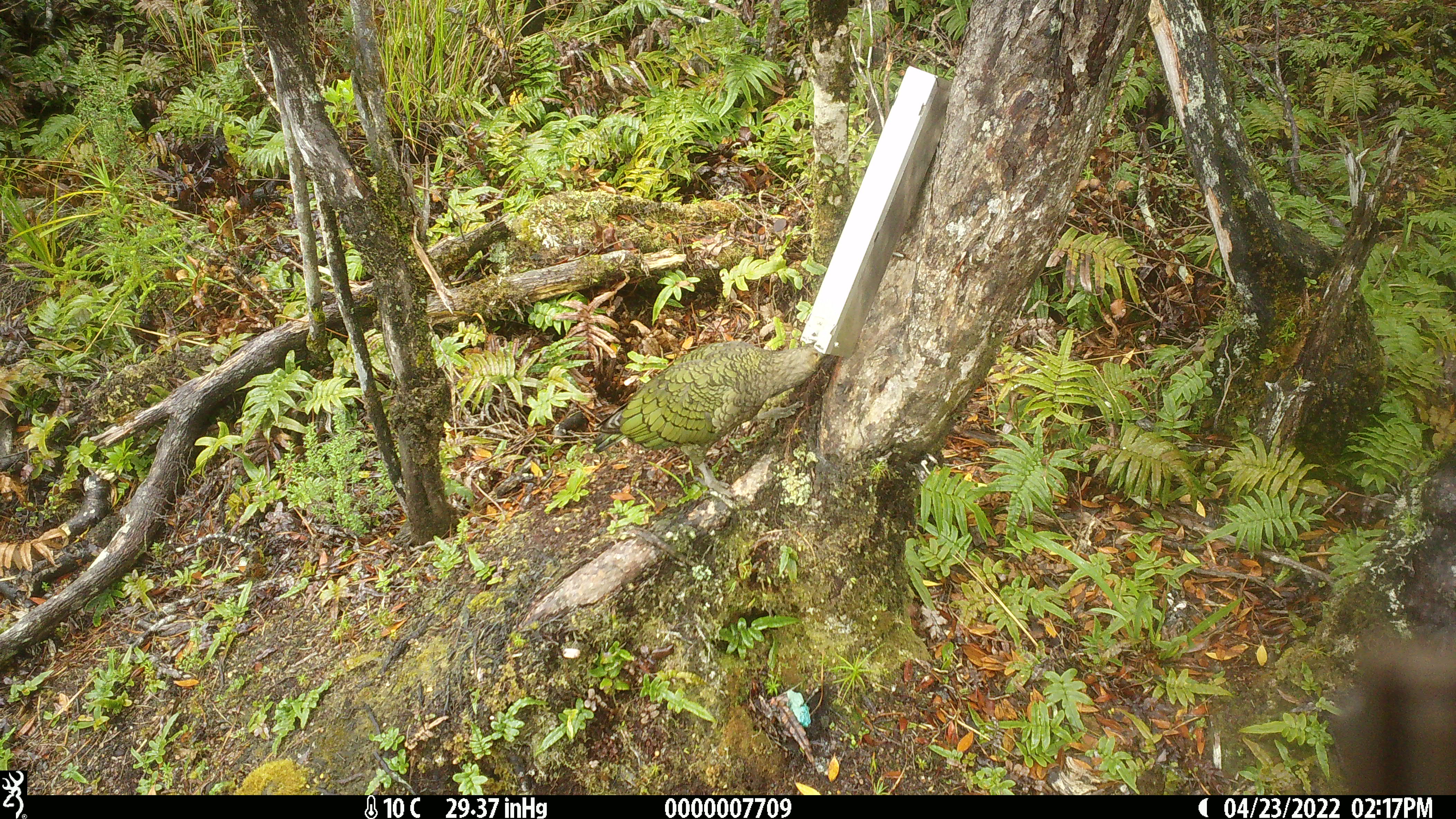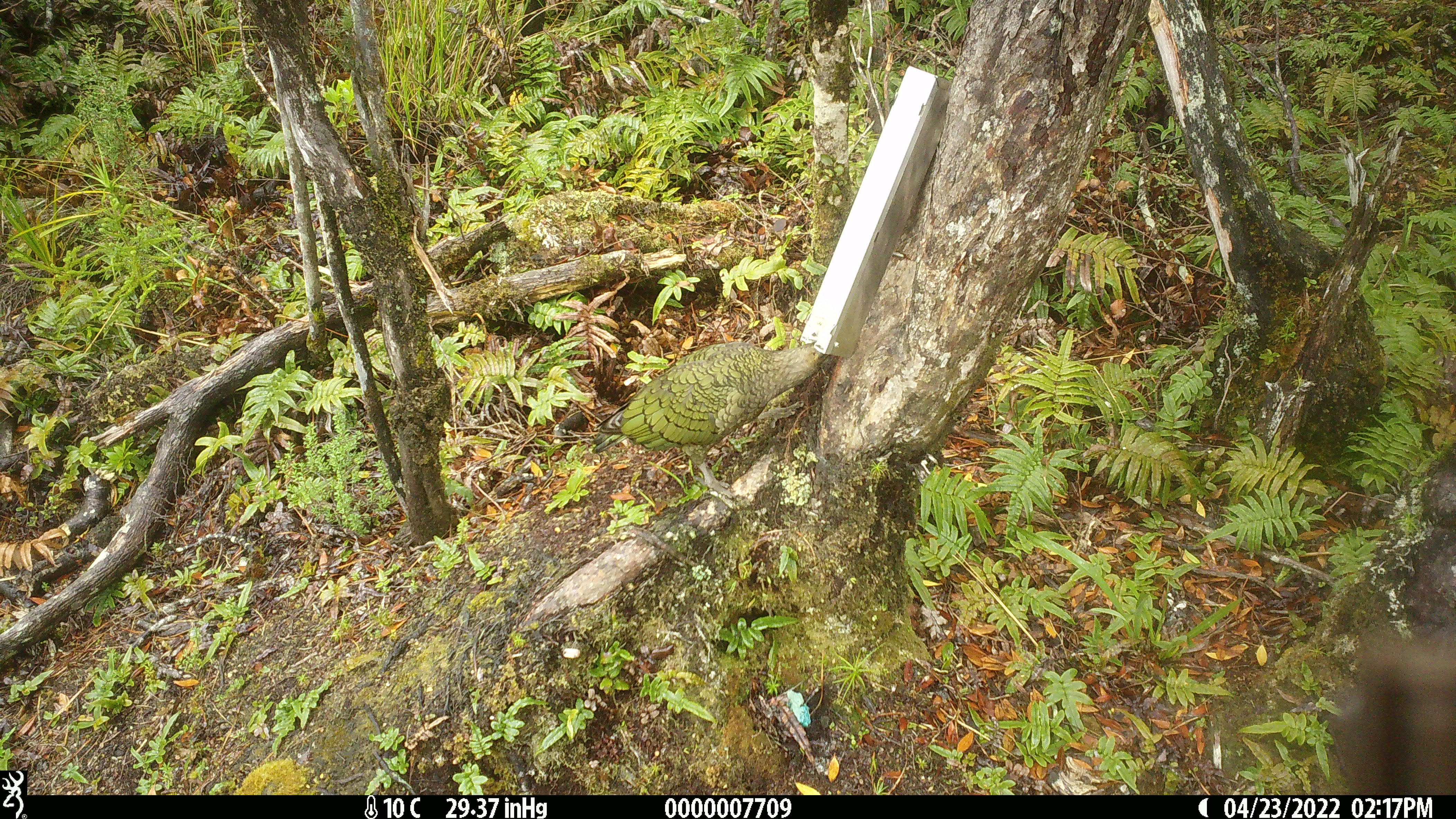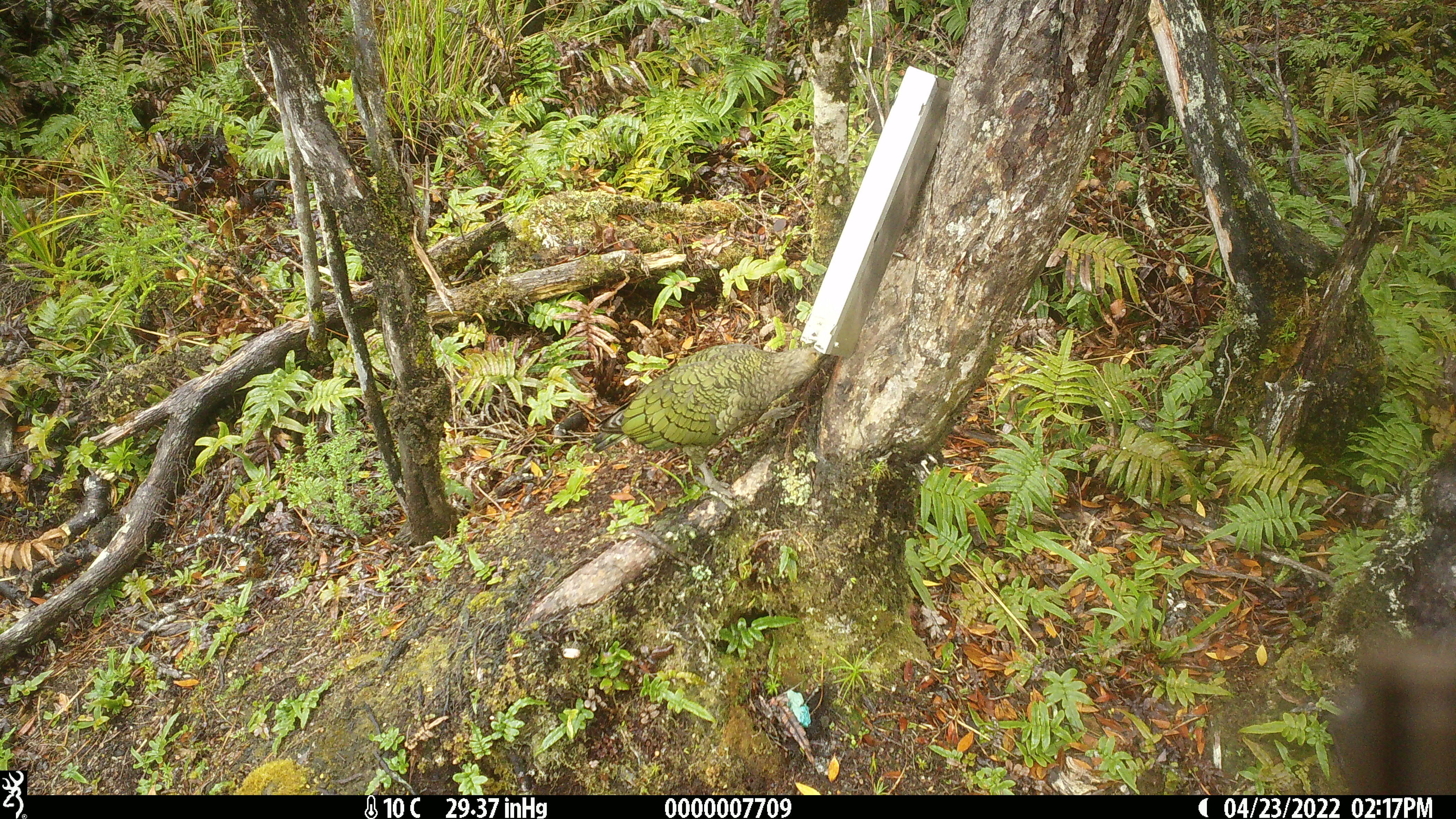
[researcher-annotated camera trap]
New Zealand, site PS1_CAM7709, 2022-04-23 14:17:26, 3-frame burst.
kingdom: Animalia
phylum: Chordata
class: Aves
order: Psittaciformes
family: Strigopidae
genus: Nestor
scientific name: Nestor notabilis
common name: kea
Kea (Nestor notabilis).